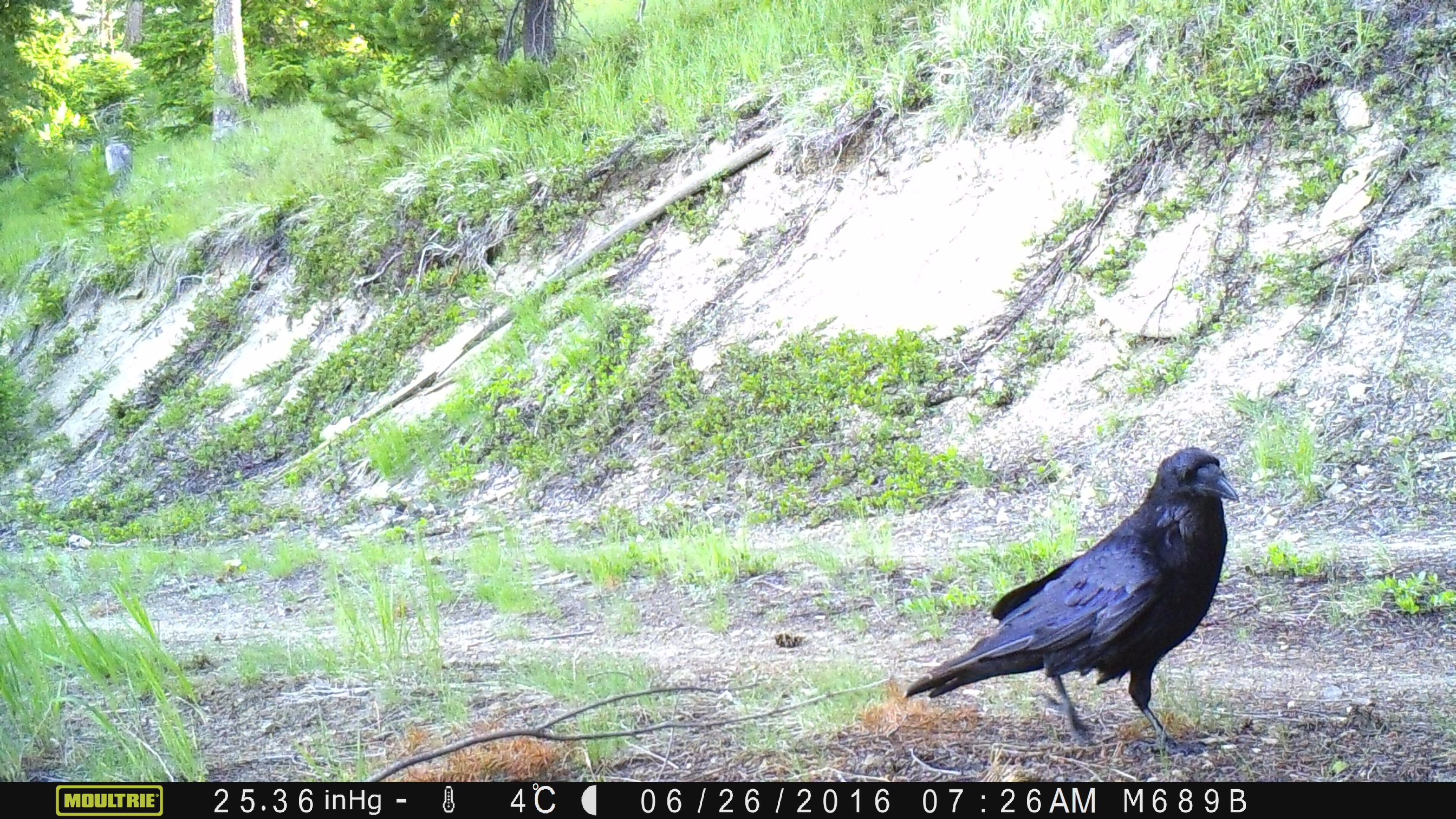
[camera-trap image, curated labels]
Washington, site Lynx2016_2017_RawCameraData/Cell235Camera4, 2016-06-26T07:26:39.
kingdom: Animalia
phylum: Chordata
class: Aves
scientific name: Aves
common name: birds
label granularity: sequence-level